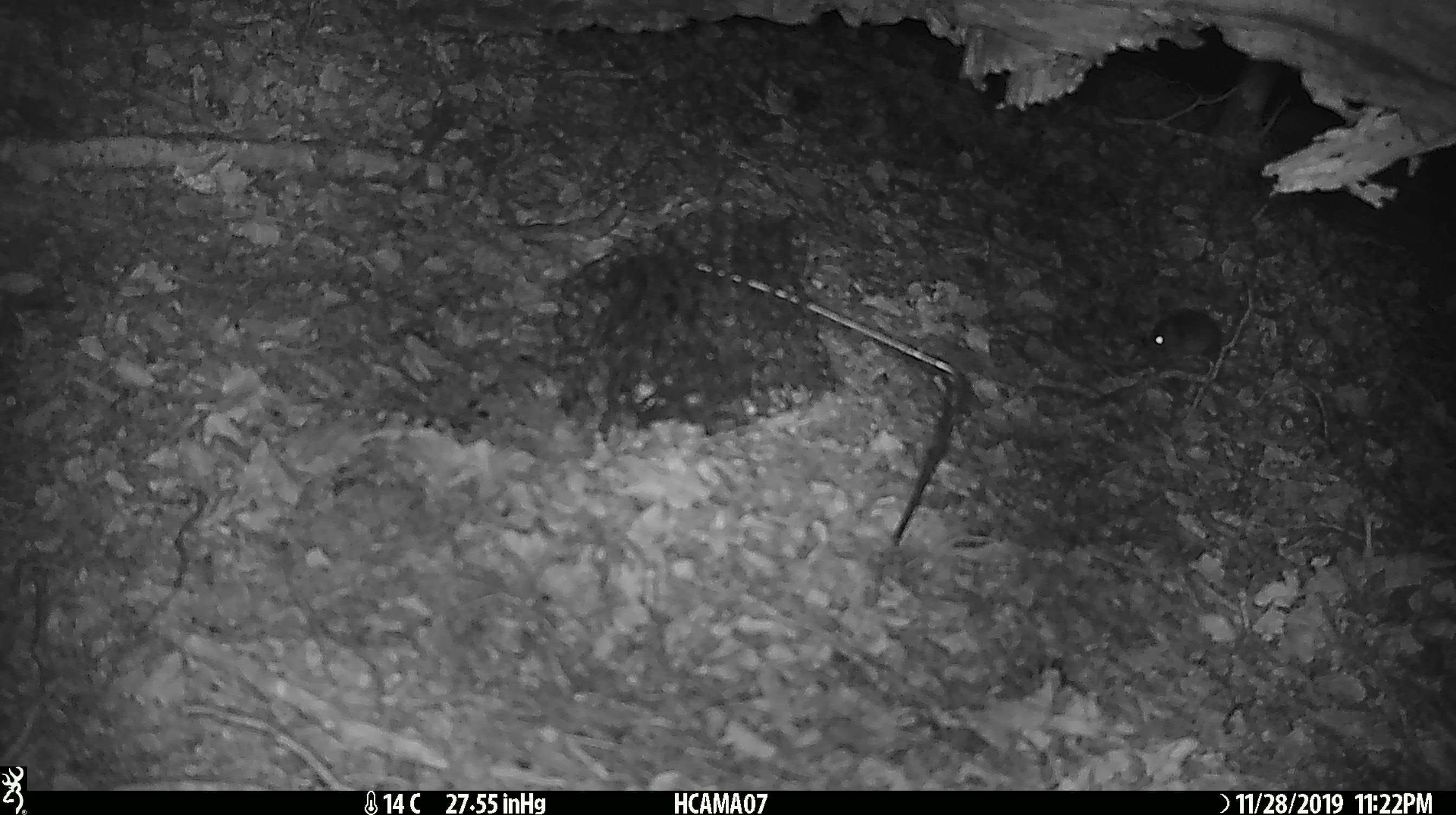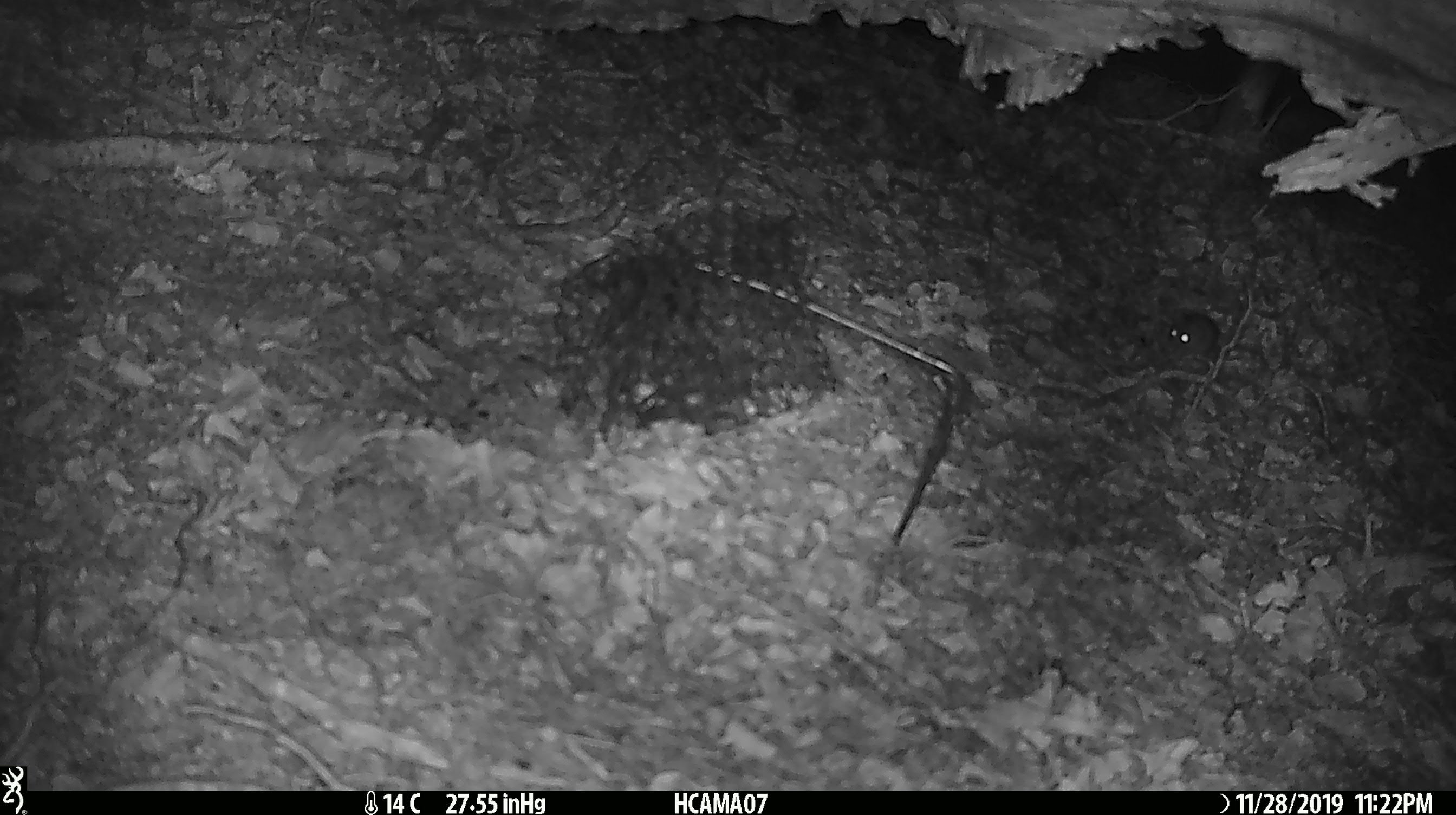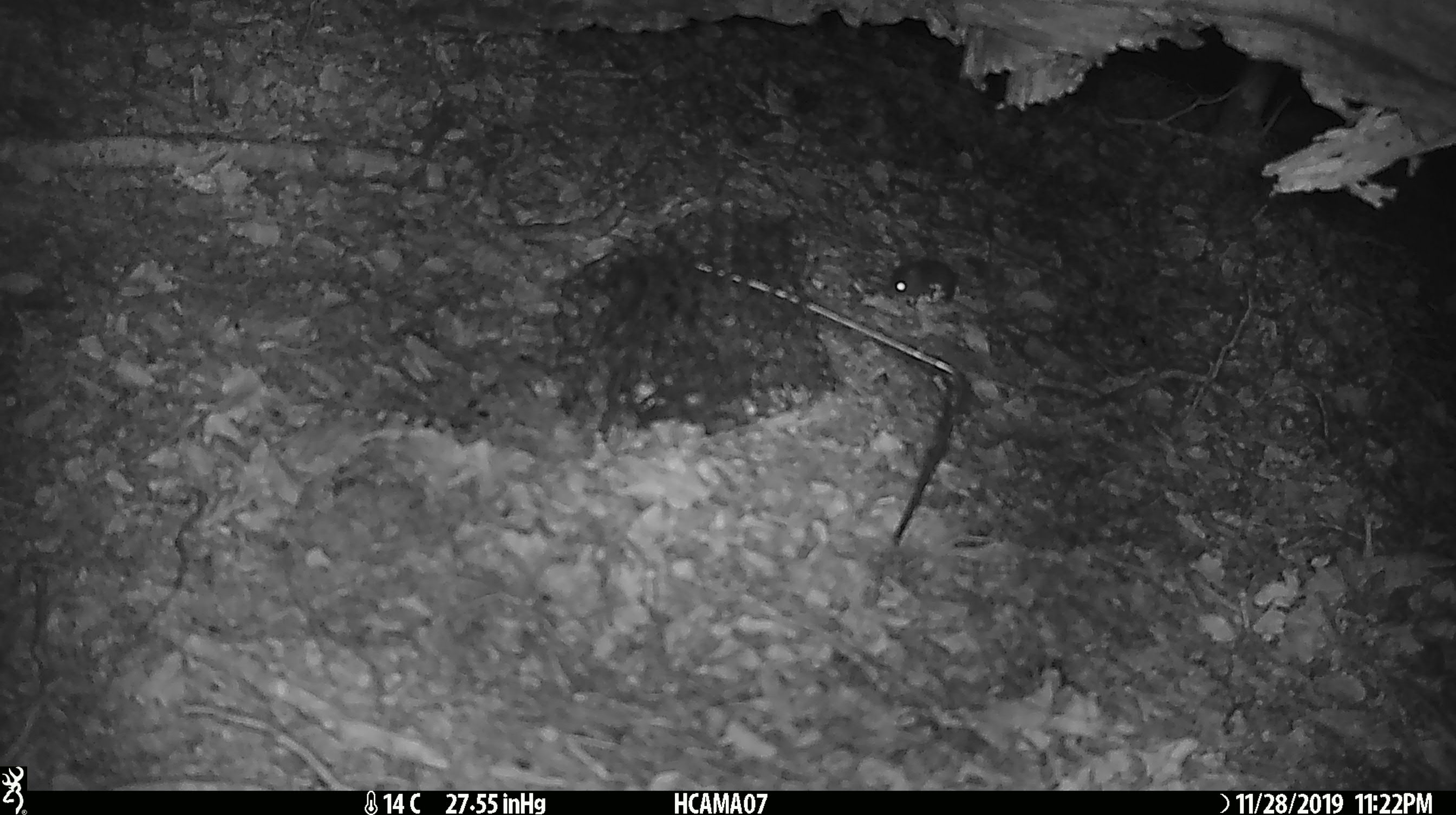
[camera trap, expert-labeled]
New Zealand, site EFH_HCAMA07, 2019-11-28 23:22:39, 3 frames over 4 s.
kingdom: Animalia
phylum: Chordata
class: Mammalia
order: Rodentia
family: Muridae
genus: Mus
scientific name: Mus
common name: mouse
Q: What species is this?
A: Mouse (Mus).